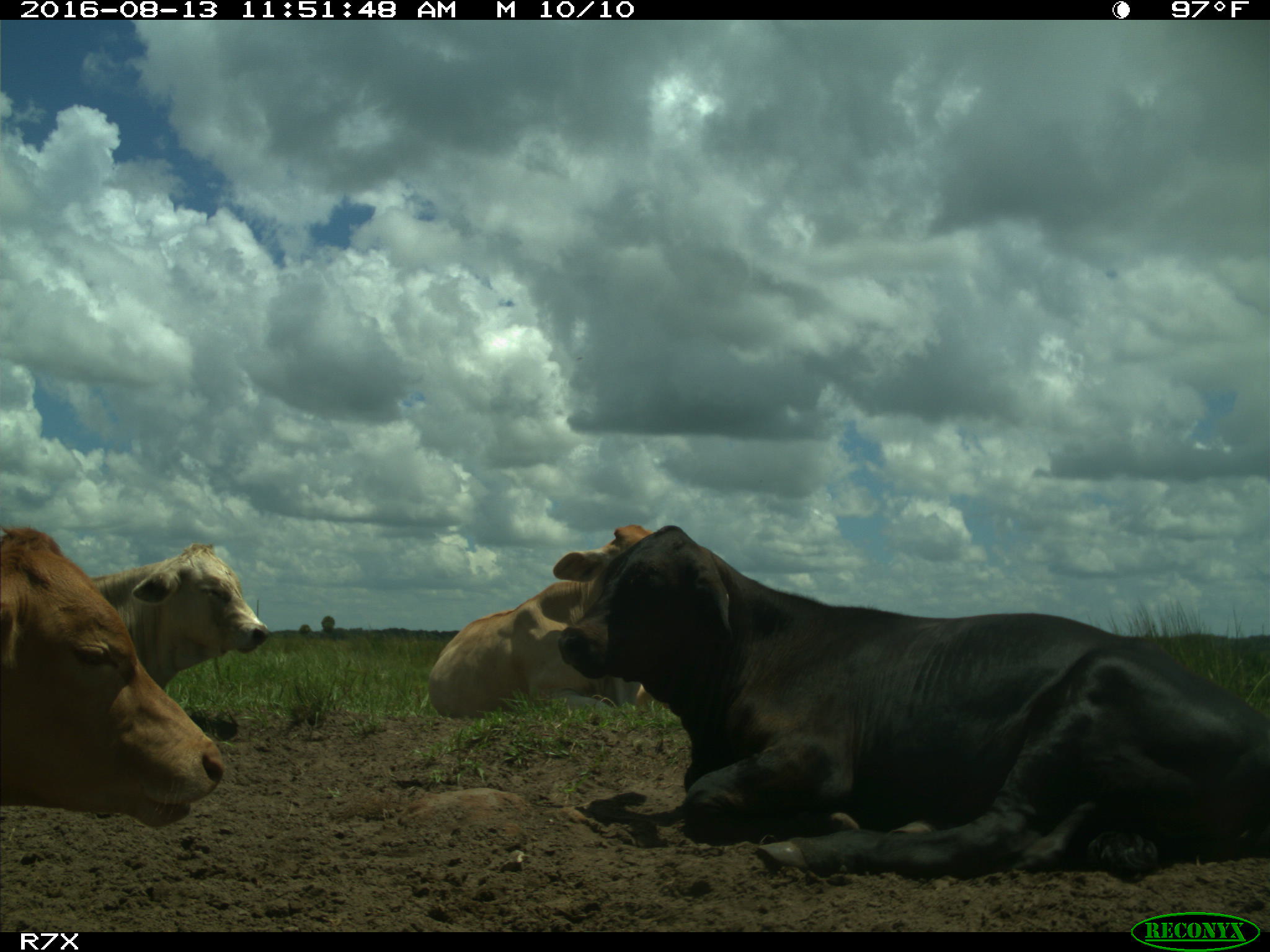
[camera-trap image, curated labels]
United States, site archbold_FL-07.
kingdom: Animalia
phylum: Chordata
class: Mammalia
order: Artiodactyla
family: Bovidae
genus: Bos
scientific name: Bos taurus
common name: domestic cow